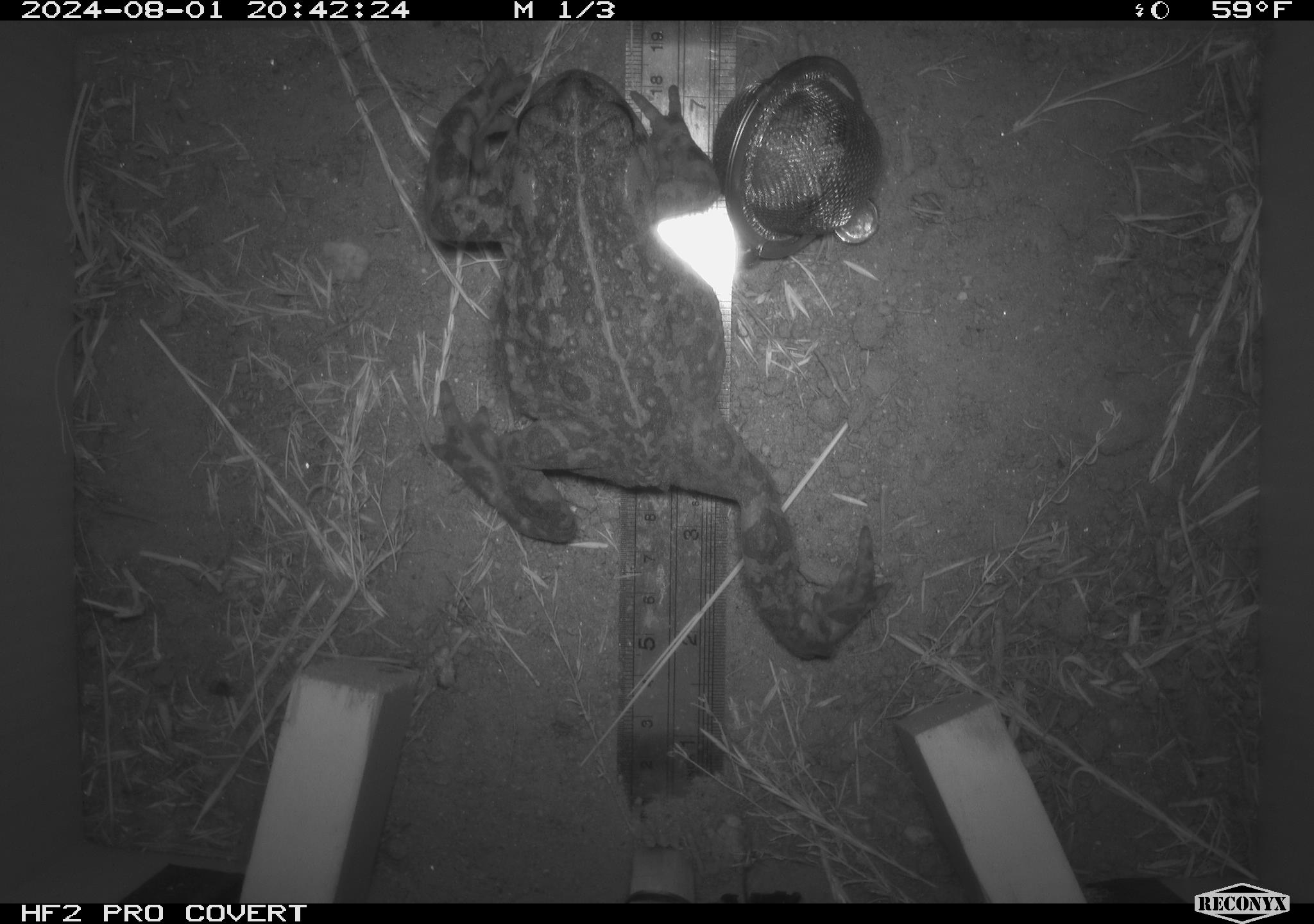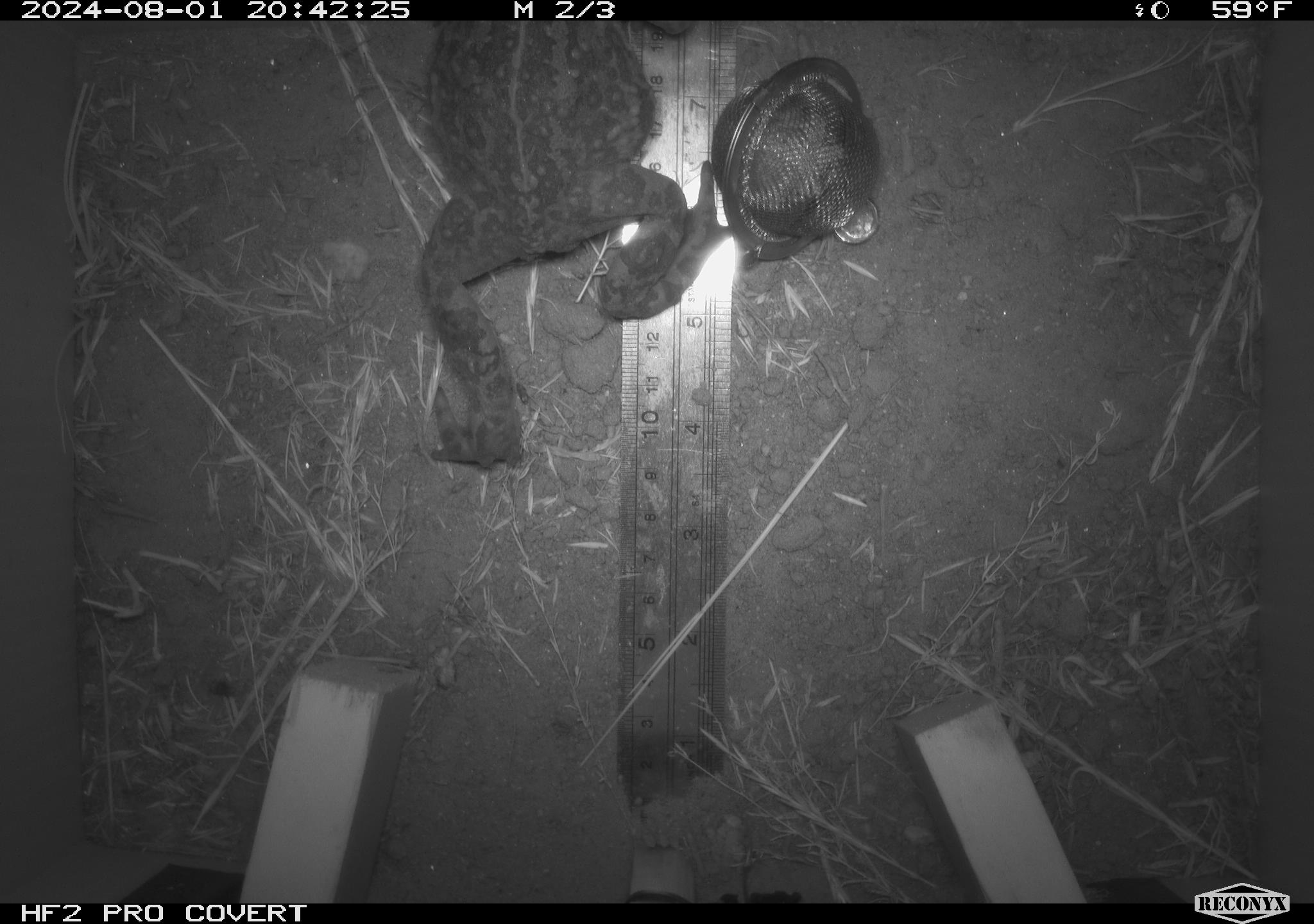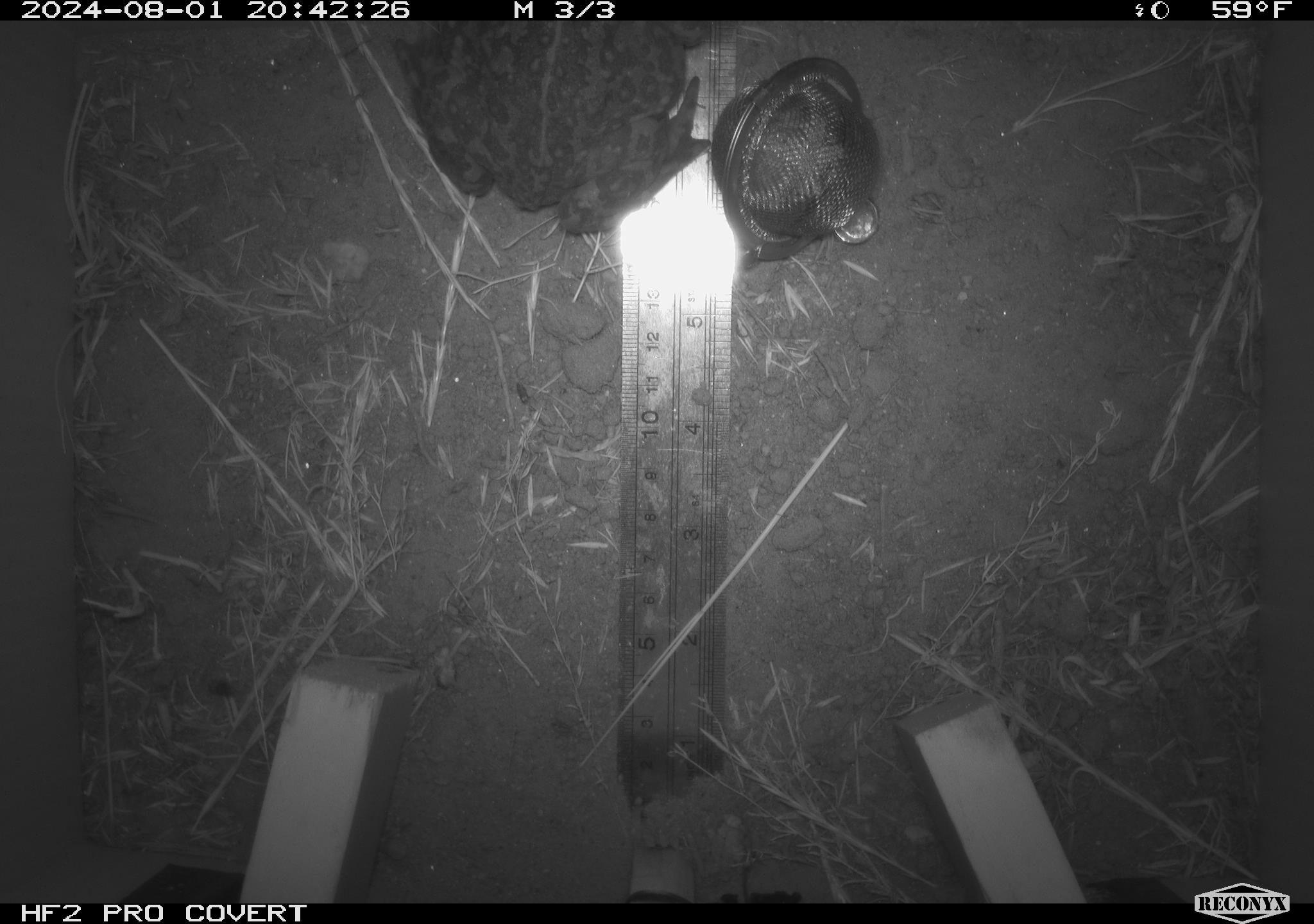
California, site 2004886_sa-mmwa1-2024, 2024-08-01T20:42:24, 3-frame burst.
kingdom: Animalia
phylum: Chordata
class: Amphibia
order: Anura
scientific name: Anura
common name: frogs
Frogs (Anura).